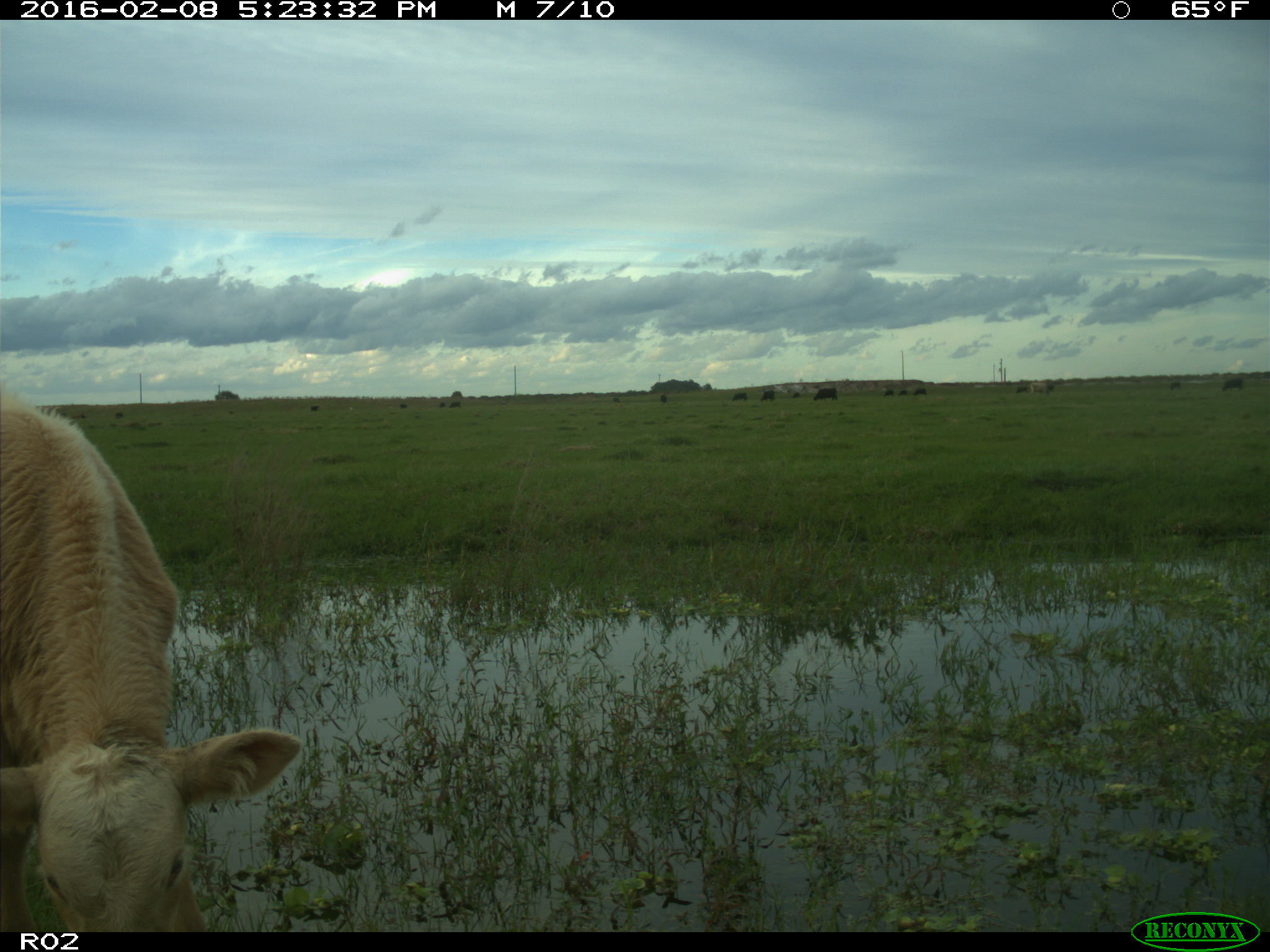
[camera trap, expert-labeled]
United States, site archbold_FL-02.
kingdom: Animalia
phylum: Chordata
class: Mammalia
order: Artiodactyla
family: Bovidae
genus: Bos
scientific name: Bos taurus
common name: domestic cow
Bos taurus (domestic cow).